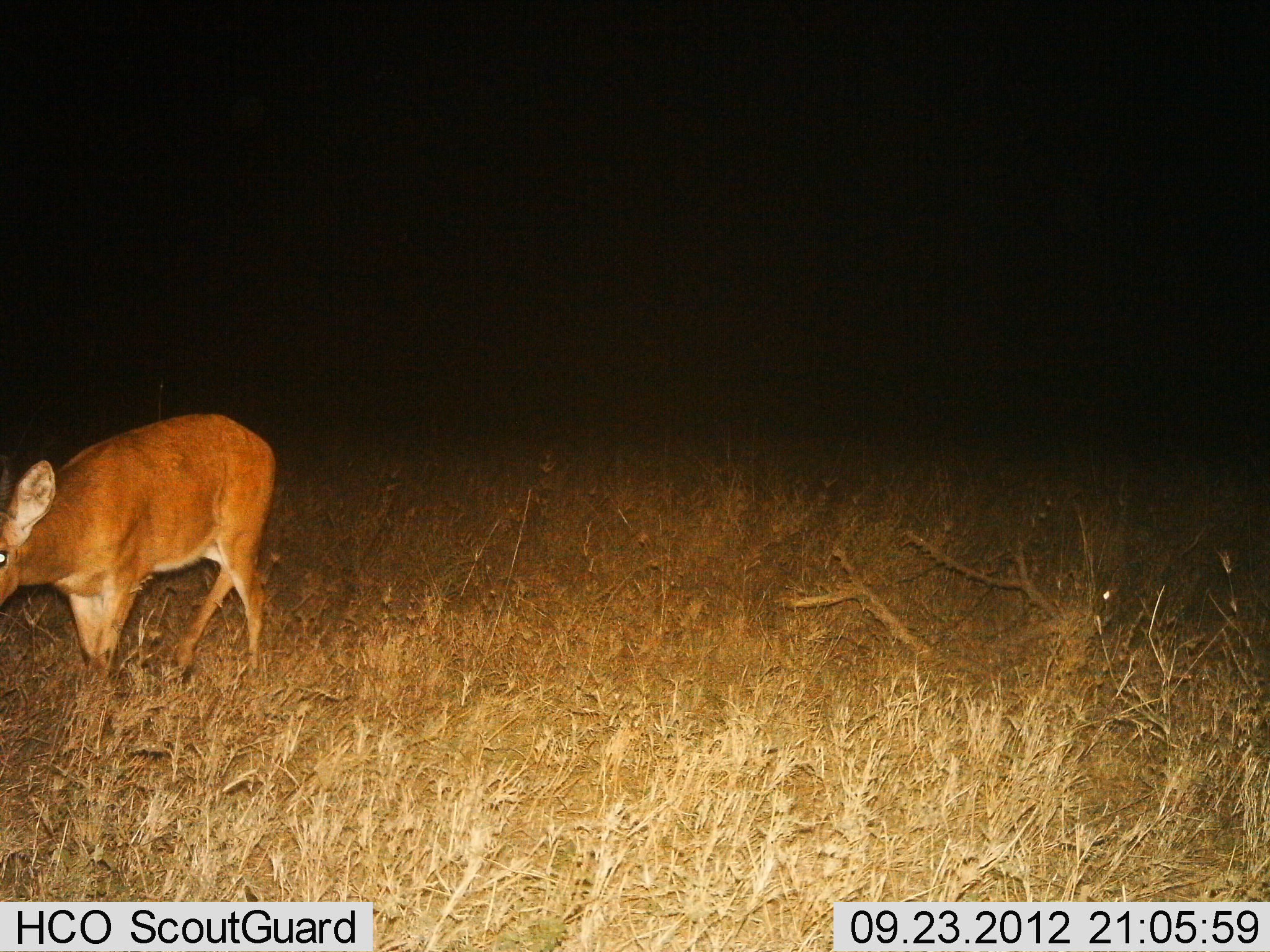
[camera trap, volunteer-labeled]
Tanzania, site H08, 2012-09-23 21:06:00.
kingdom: Animalia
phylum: Chordata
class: Mammalia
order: Artiodactyla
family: Bovidae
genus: Redunca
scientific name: Redunca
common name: reedbuck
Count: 1.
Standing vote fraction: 40%.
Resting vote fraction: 0%.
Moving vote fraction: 60%.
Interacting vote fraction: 0%.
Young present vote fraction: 0%.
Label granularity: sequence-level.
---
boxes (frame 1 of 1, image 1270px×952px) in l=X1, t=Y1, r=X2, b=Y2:
animal: l=0, t=412, r=277, b=690; l=1094, t=560, r=1199, b=629